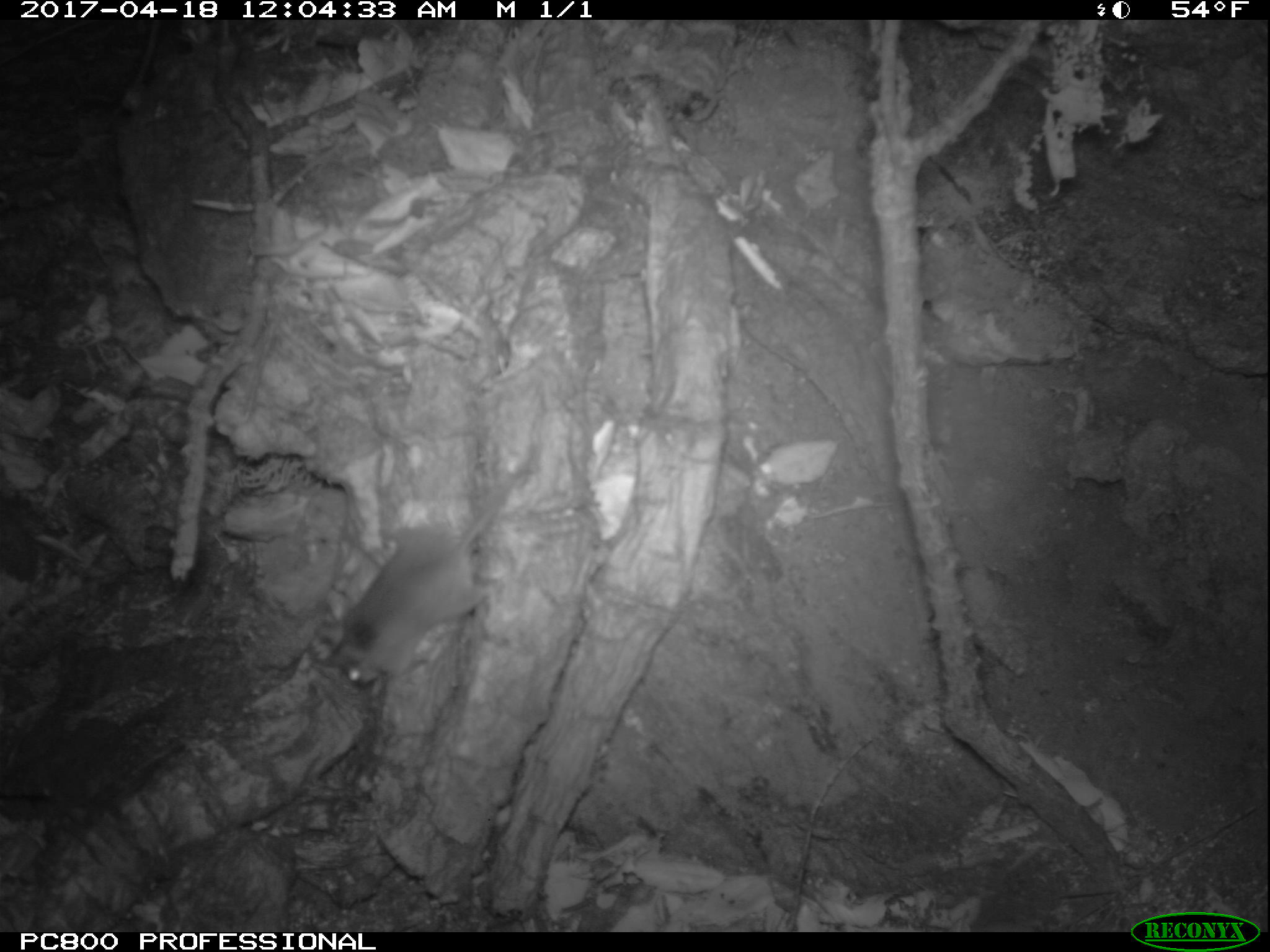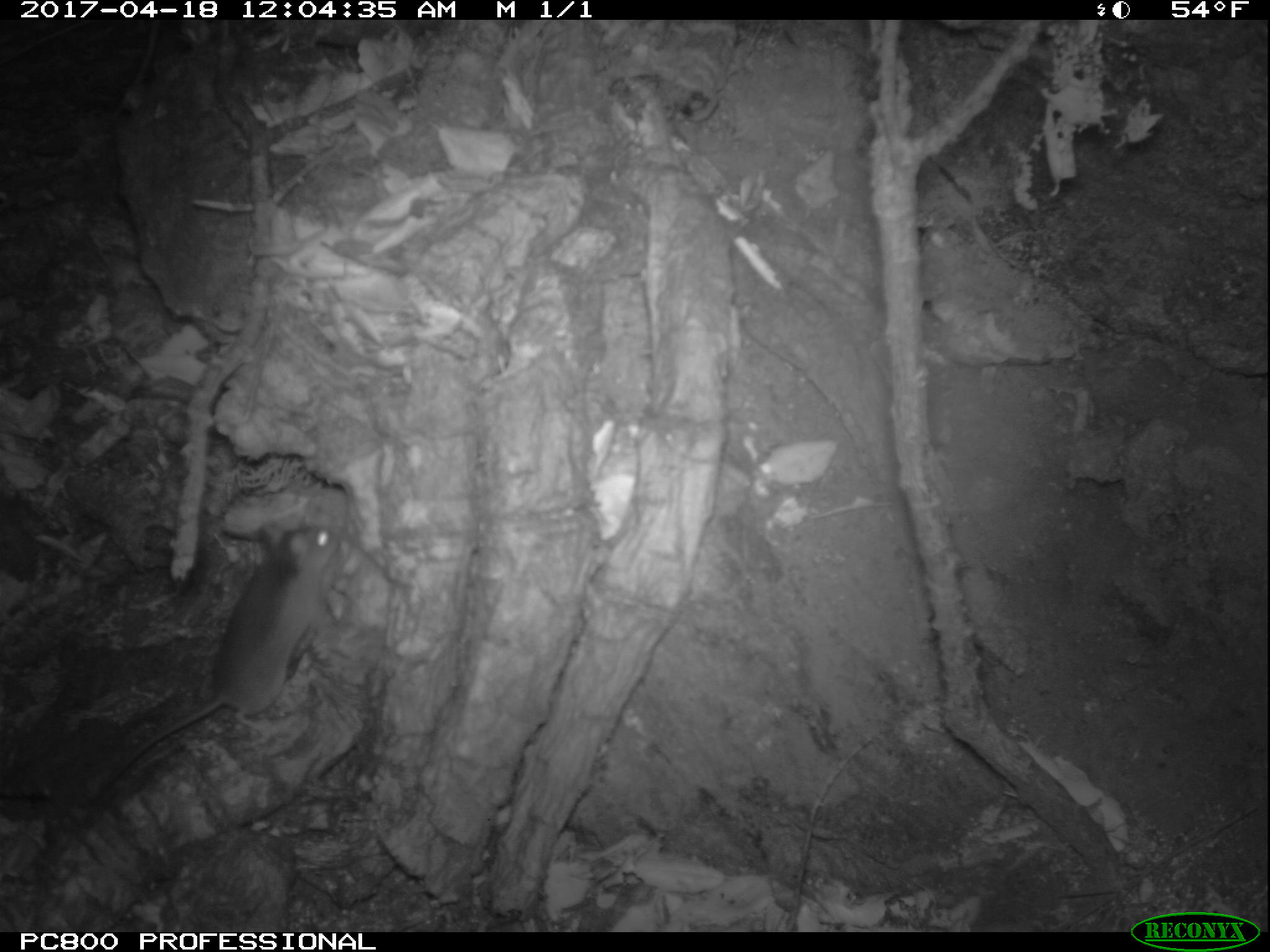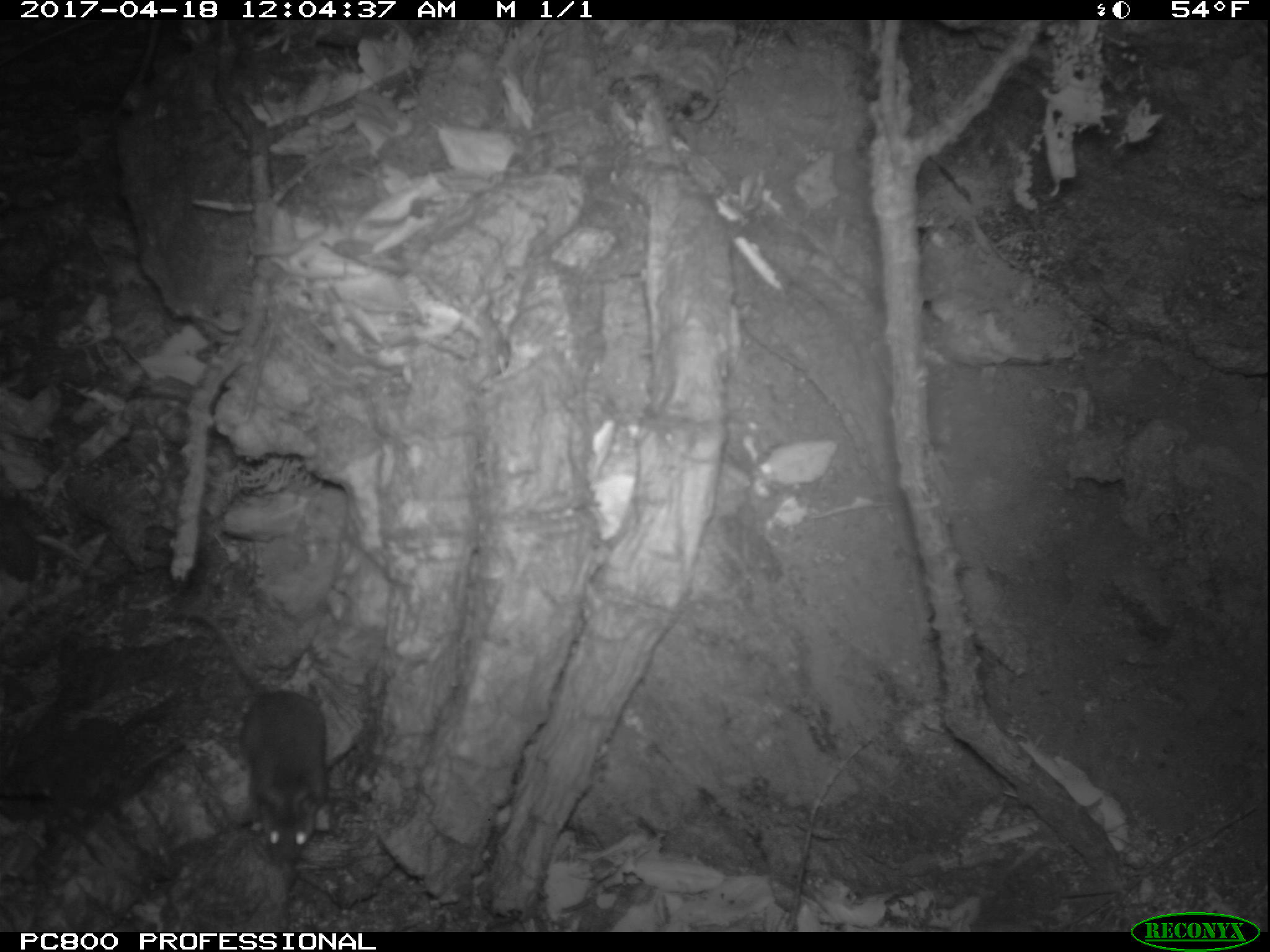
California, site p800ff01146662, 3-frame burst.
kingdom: Animalia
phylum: Chordata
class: Mammalia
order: Rodentia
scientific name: Rodentia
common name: rodent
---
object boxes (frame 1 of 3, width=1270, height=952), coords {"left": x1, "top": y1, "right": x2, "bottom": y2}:
rodent: {"left": 329, "top": 464, "right": 525, "bottom": 689}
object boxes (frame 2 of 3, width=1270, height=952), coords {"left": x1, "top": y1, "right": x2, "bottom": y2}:
rodent: {"left": 86, "top": 524, "right": 342, "bottom": 805}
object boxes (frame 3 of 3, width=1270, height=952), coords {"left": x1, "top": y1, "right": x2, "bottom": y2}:
rodent: {"left": 175, "top": 608, "right": 329, "bottom": 868}